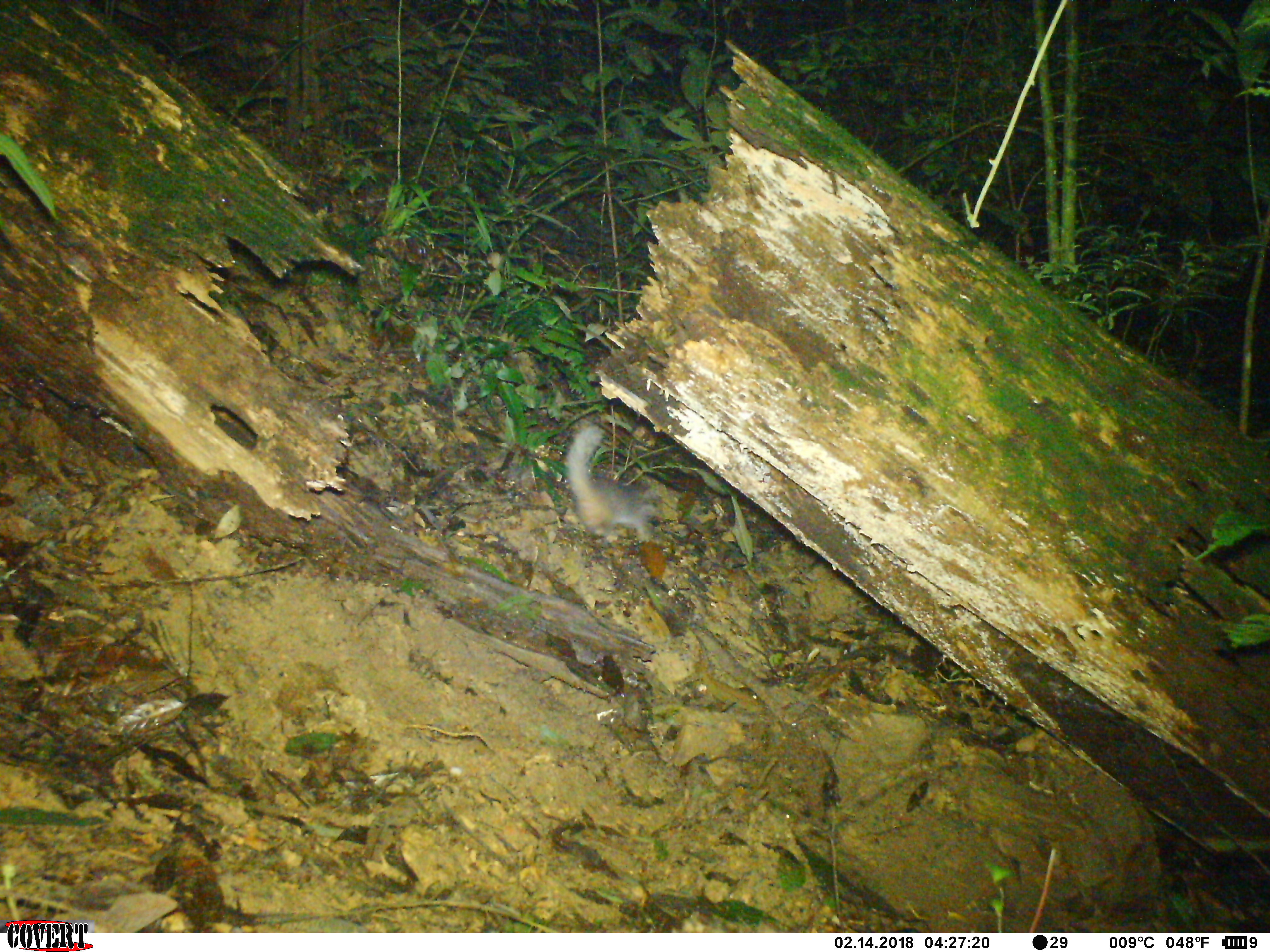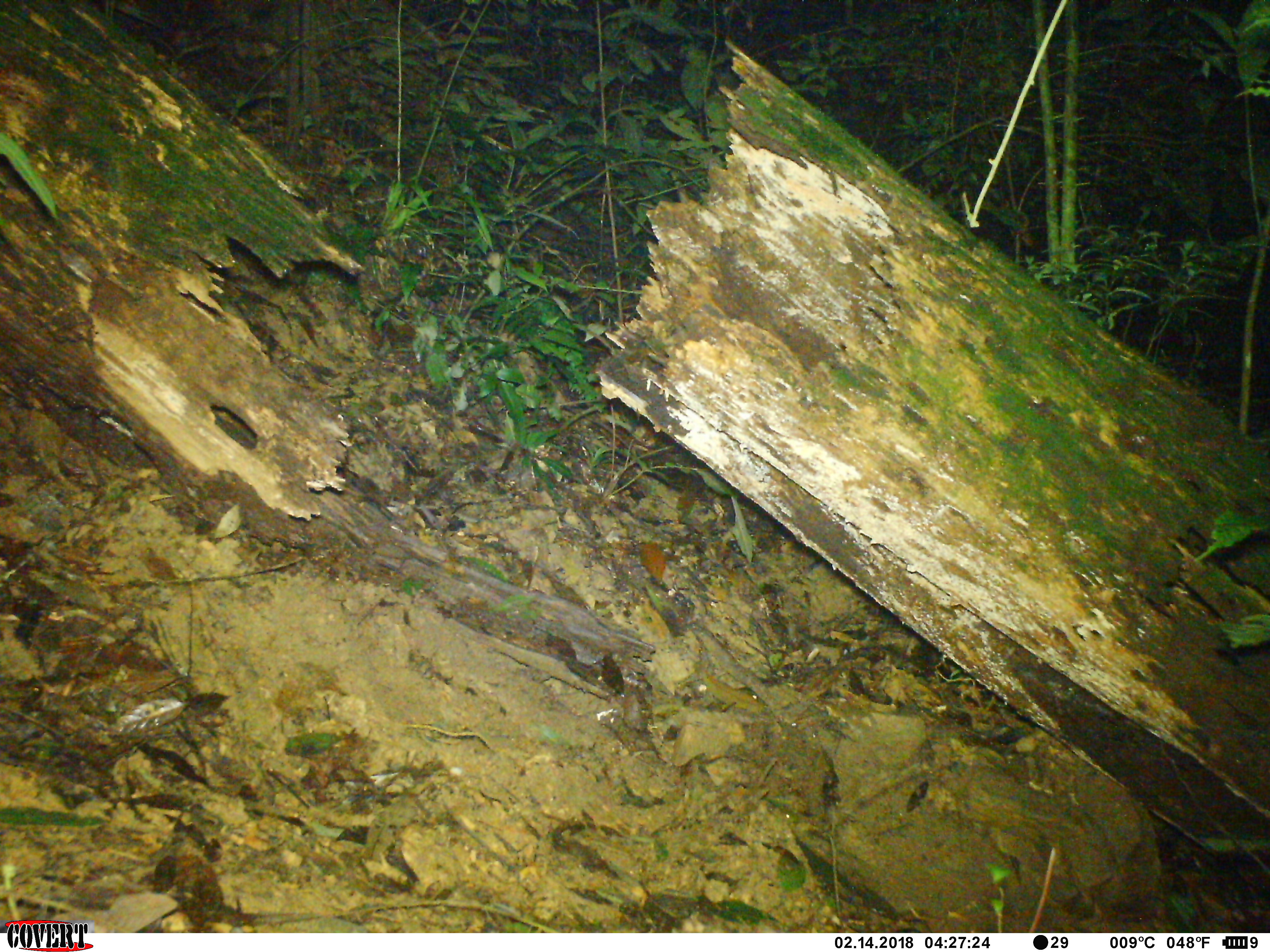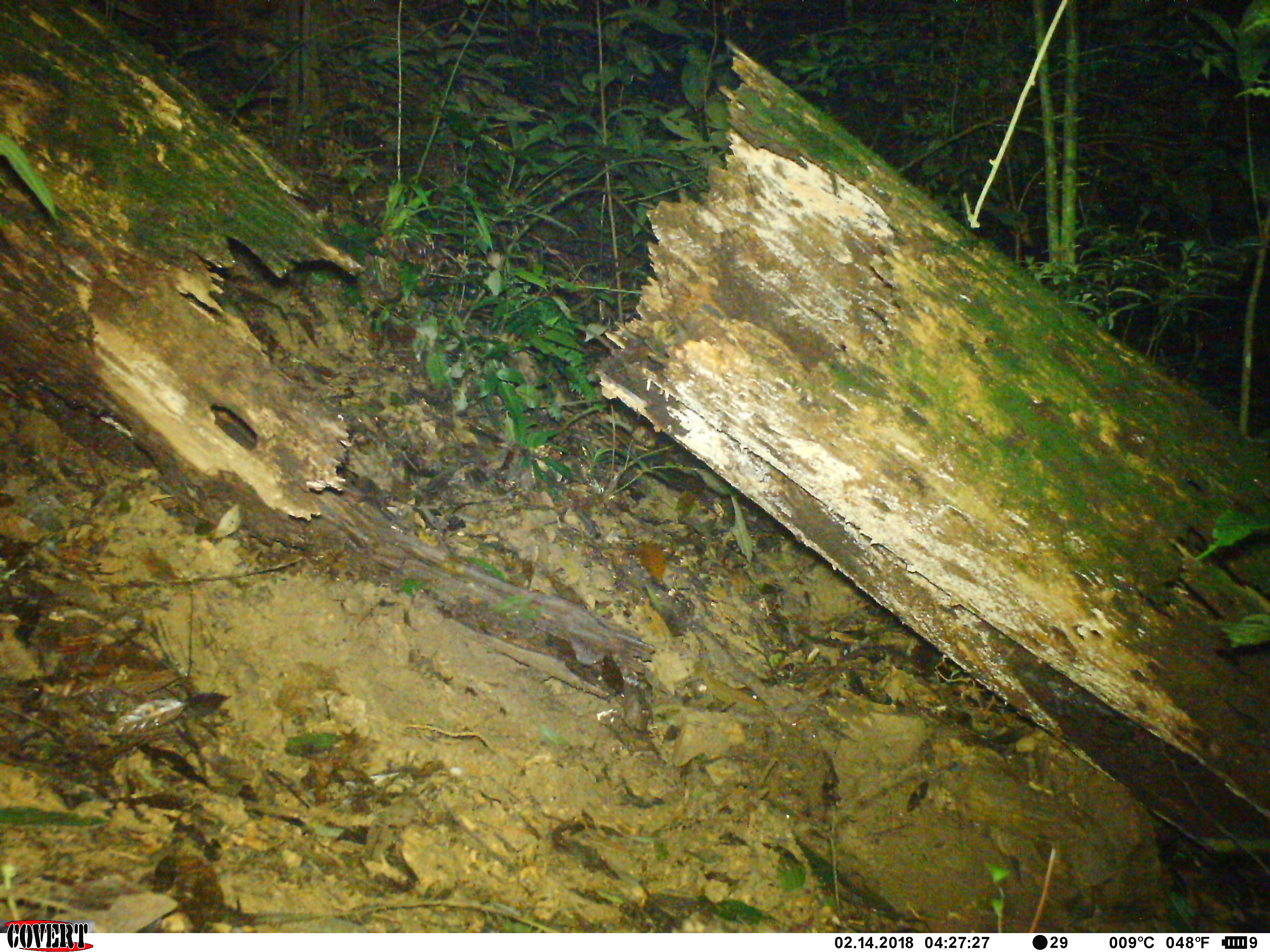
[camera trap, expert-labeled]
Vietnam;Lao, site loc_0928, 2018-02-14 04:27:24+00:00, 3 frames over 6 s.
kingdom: Animalia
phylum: Chordata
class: Mammalia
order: Carnivora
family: Mustelidae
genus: Melogale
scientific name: Melogale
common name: ferret badger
Ferret badger (Melogale). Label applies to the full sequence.